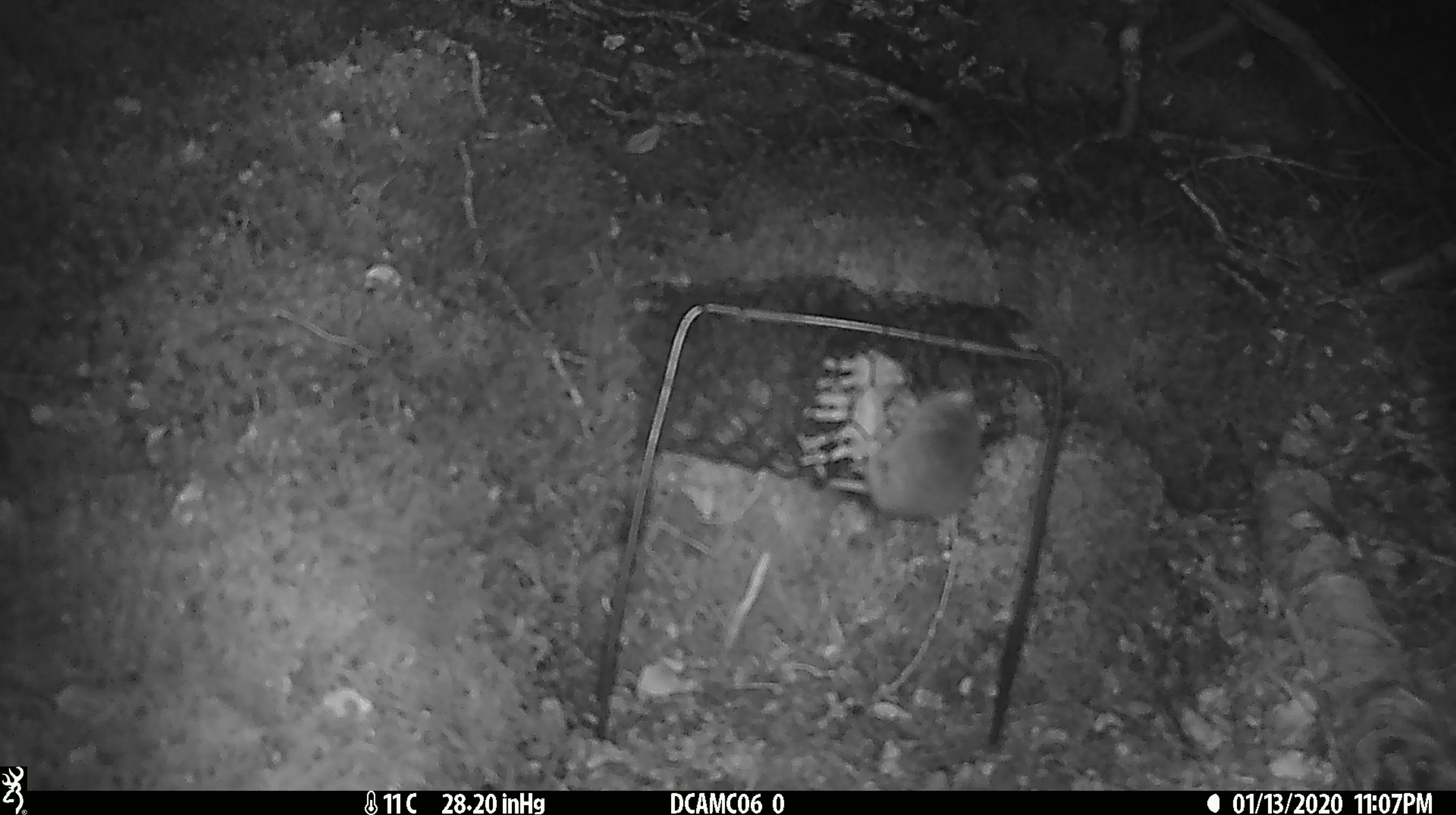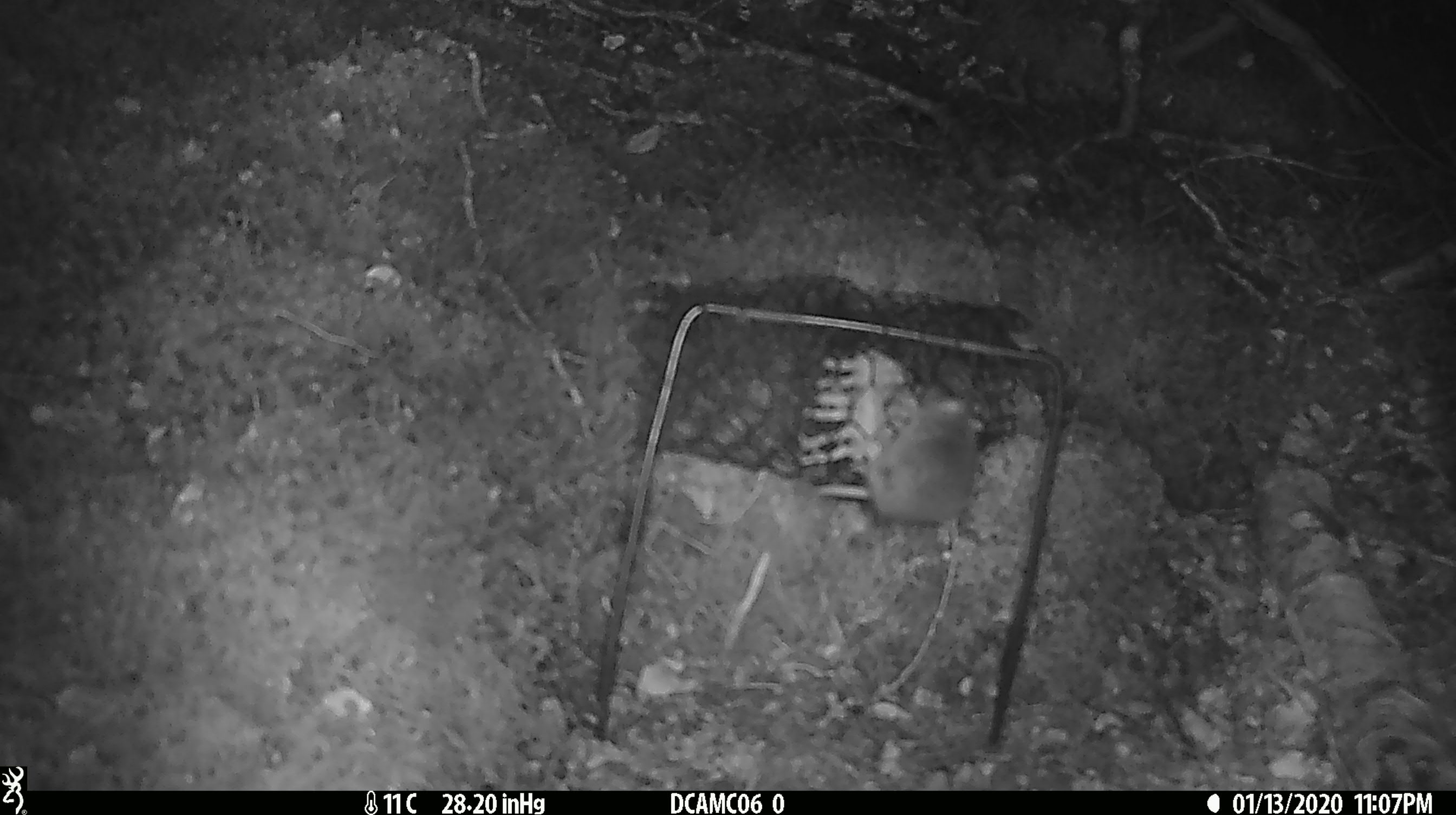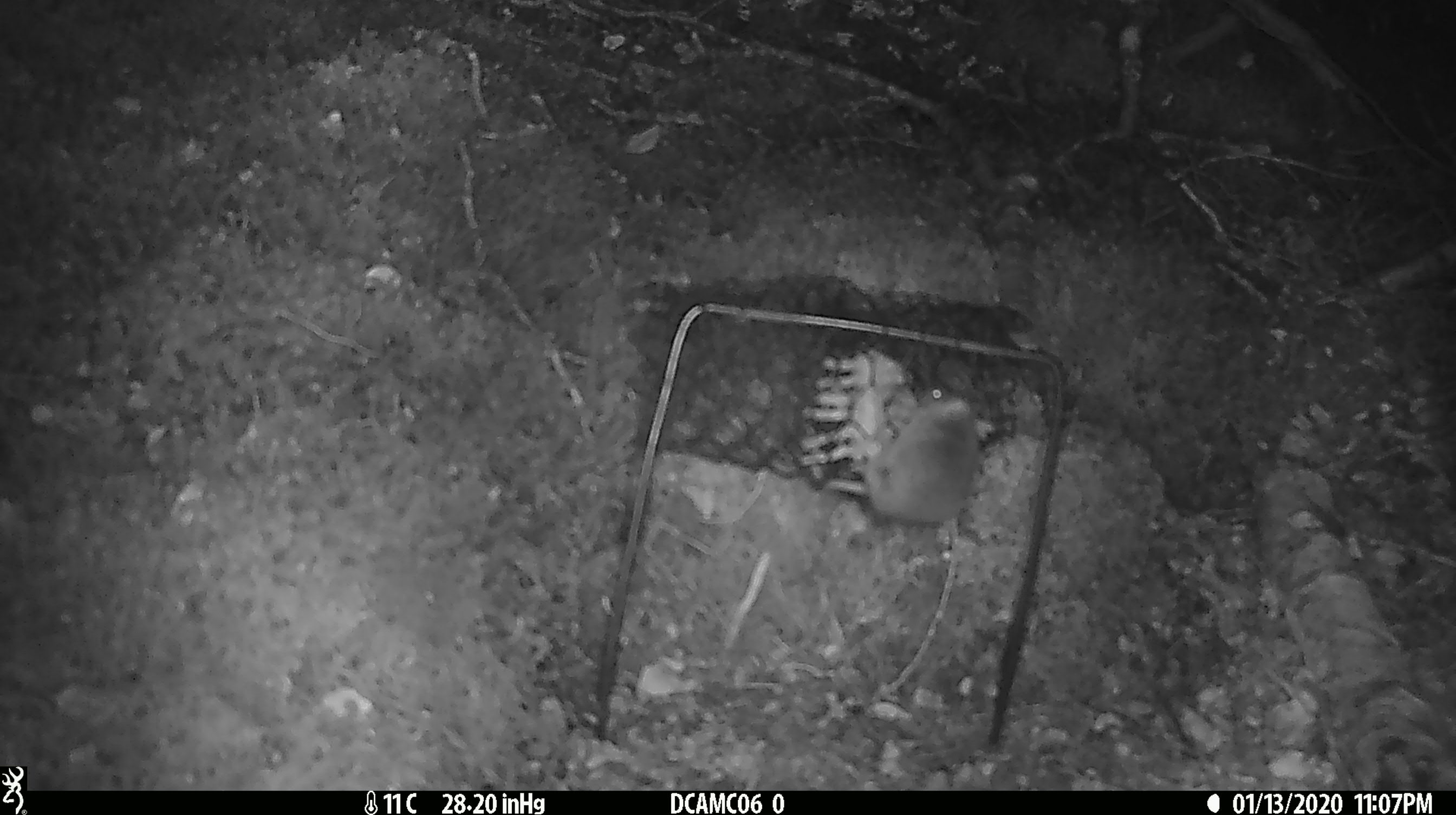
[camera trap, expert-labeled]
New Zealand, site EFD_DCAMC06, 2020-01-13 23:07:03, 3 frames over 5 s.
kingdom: Animalia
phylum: Chordata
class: Mammalia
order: Rodentia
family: Muridae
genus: Mus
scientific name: Mus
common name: mouse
Mouse (Mus).